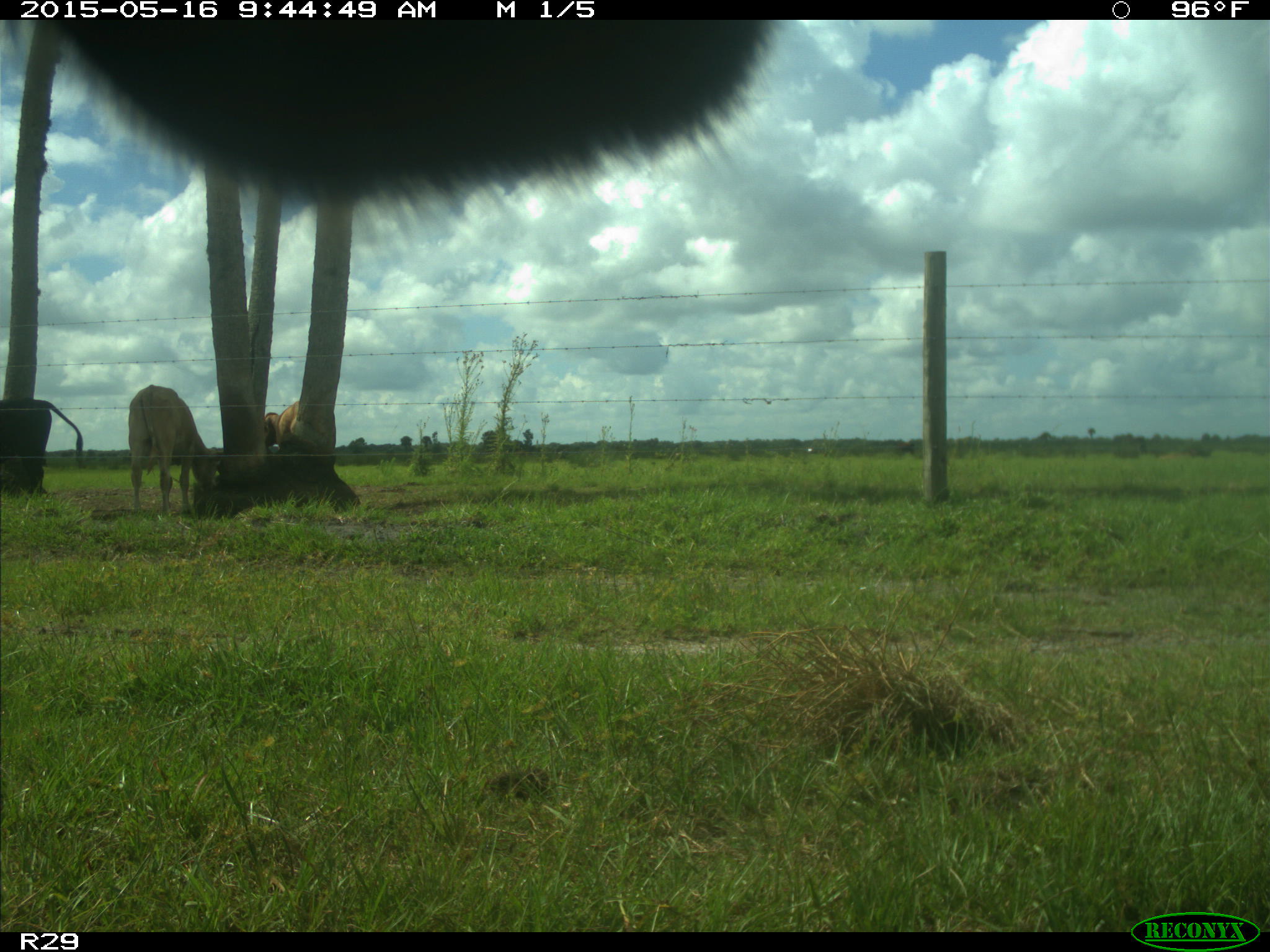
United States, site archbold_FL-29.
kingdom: Animalia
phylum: Chordata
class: Mammalia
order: Artiodactyla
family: Bovidae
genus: Bos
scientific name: Bos taurus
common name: domestic cow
Bos taurus (domestic cow).